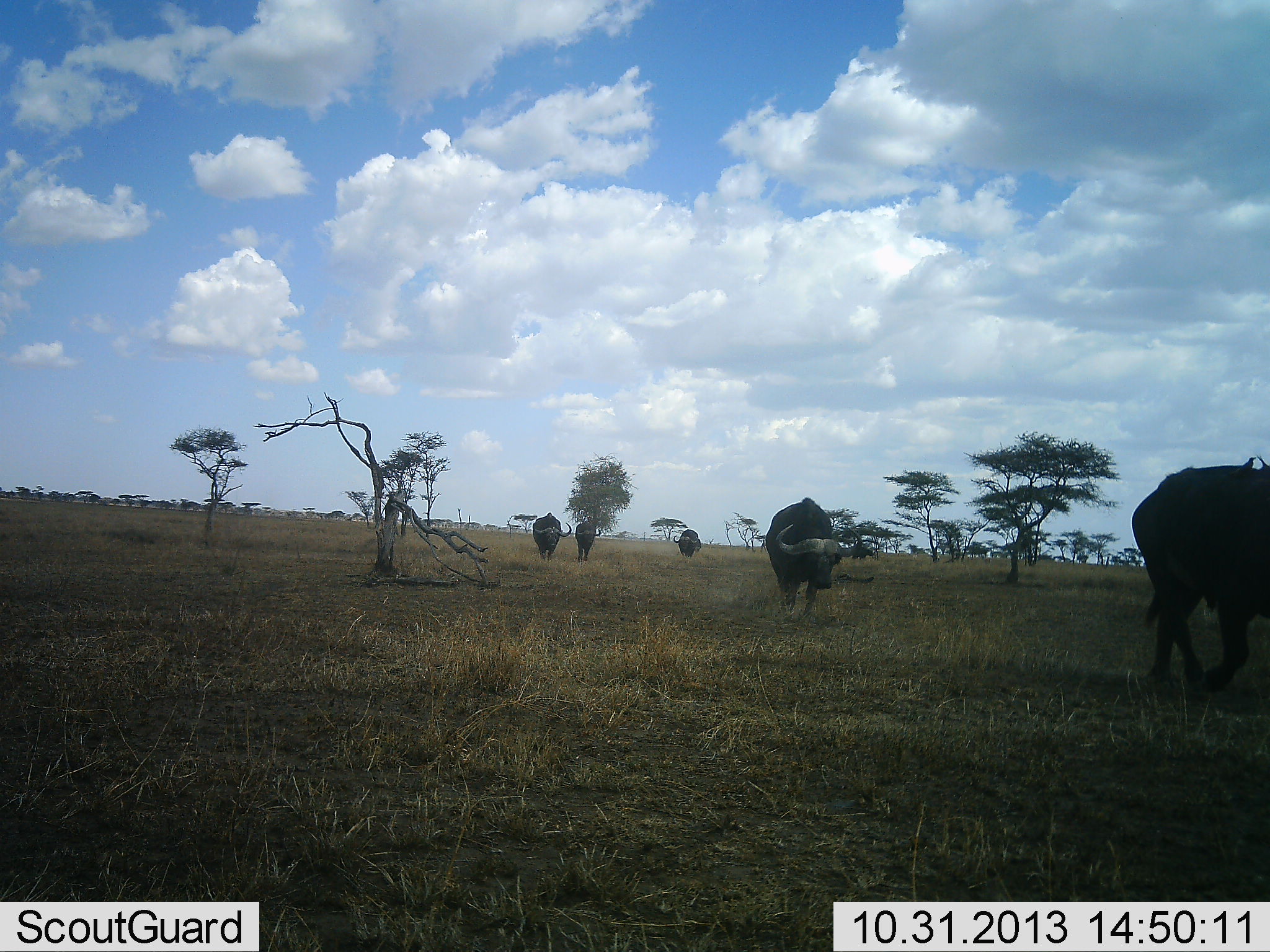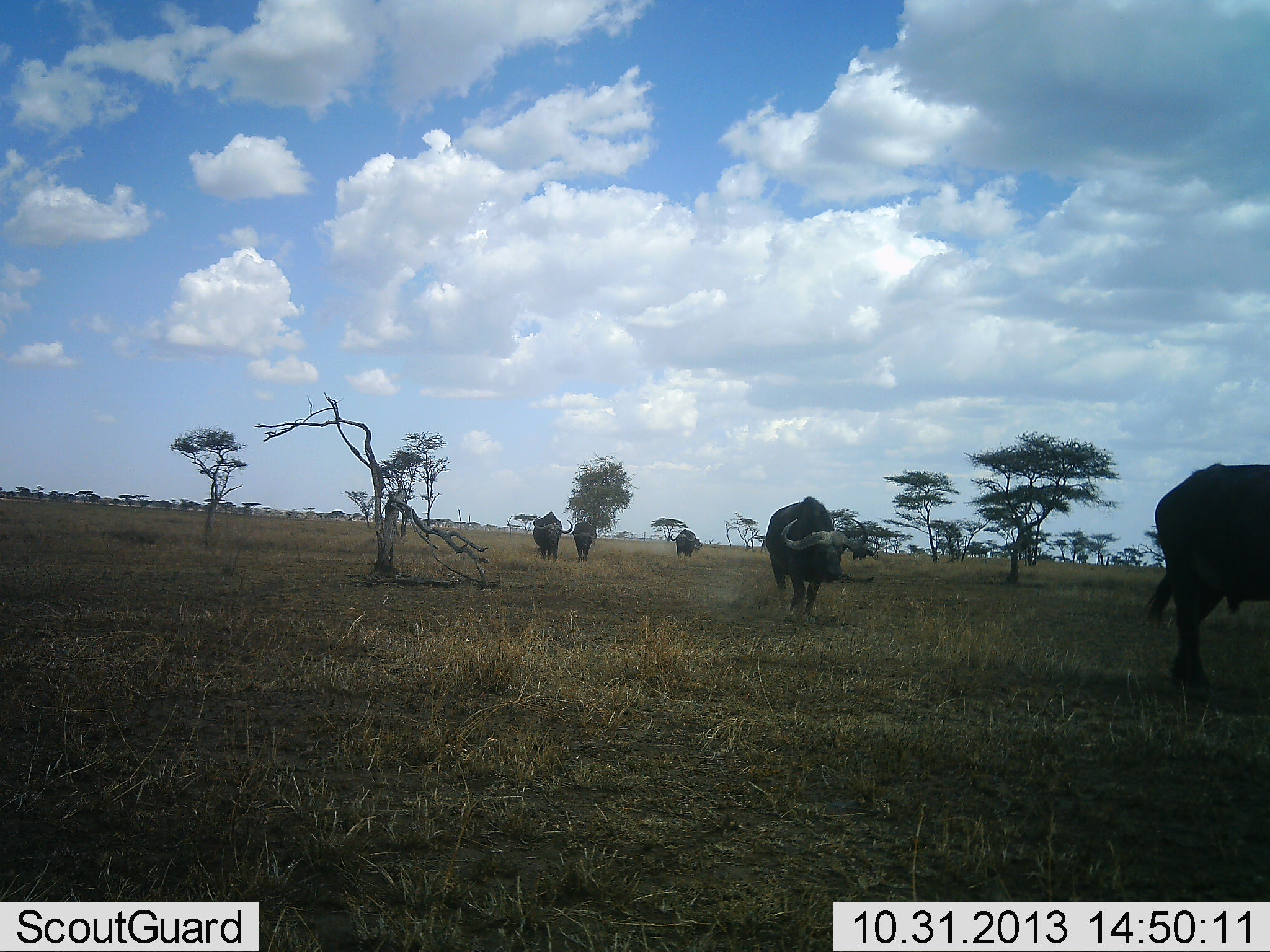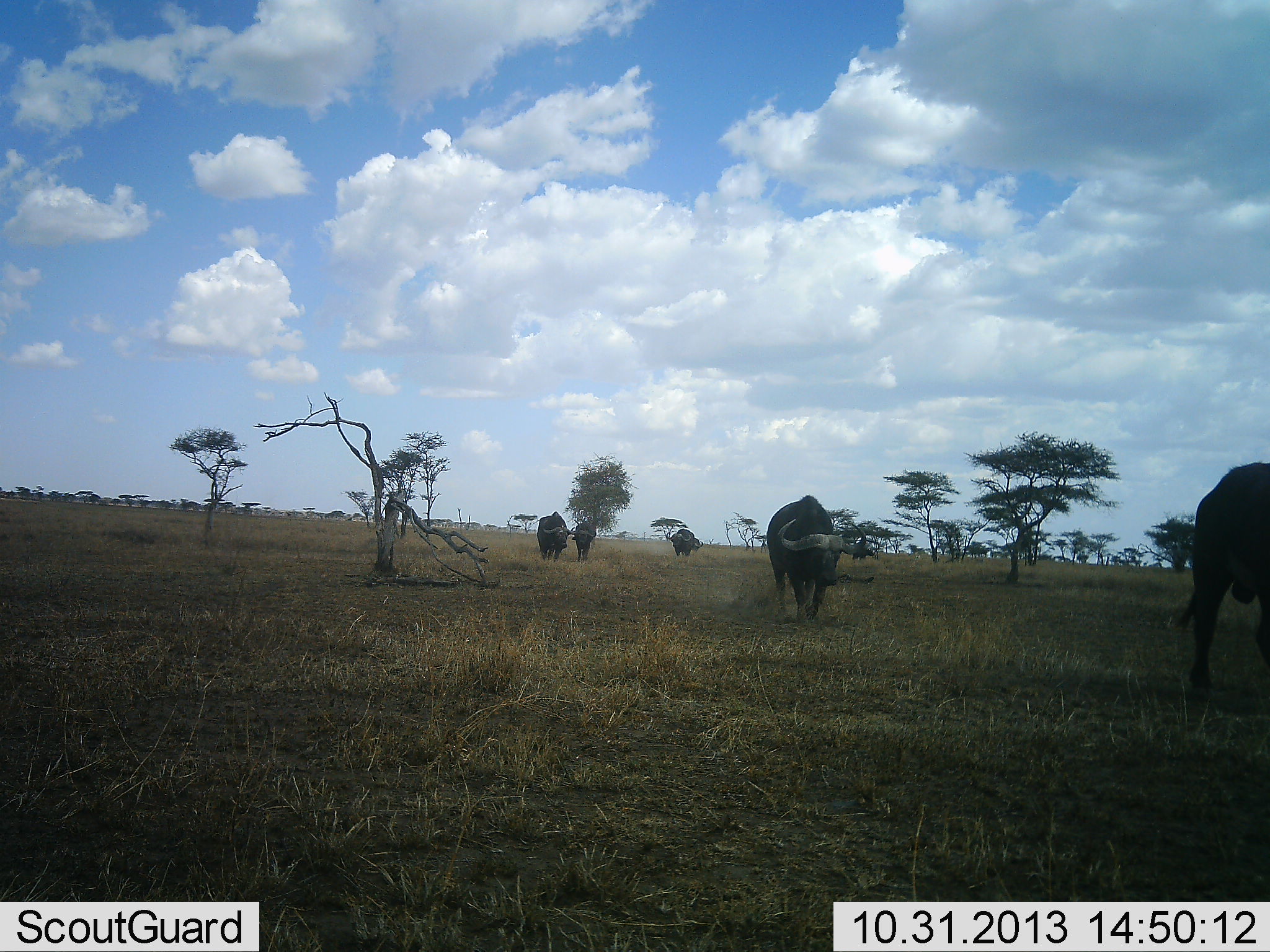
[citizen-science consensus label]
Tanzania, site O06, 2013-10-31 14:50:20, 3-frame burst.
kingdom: Animalia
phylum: Chordata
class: Mammalia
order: Artiodactyla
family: Bovidae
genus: Syncerus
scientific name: Syncerus caffer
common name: cape buffalo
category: buffalo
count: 5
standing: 0%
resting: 0%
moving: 100%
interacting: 0%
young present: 0%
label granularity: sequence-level